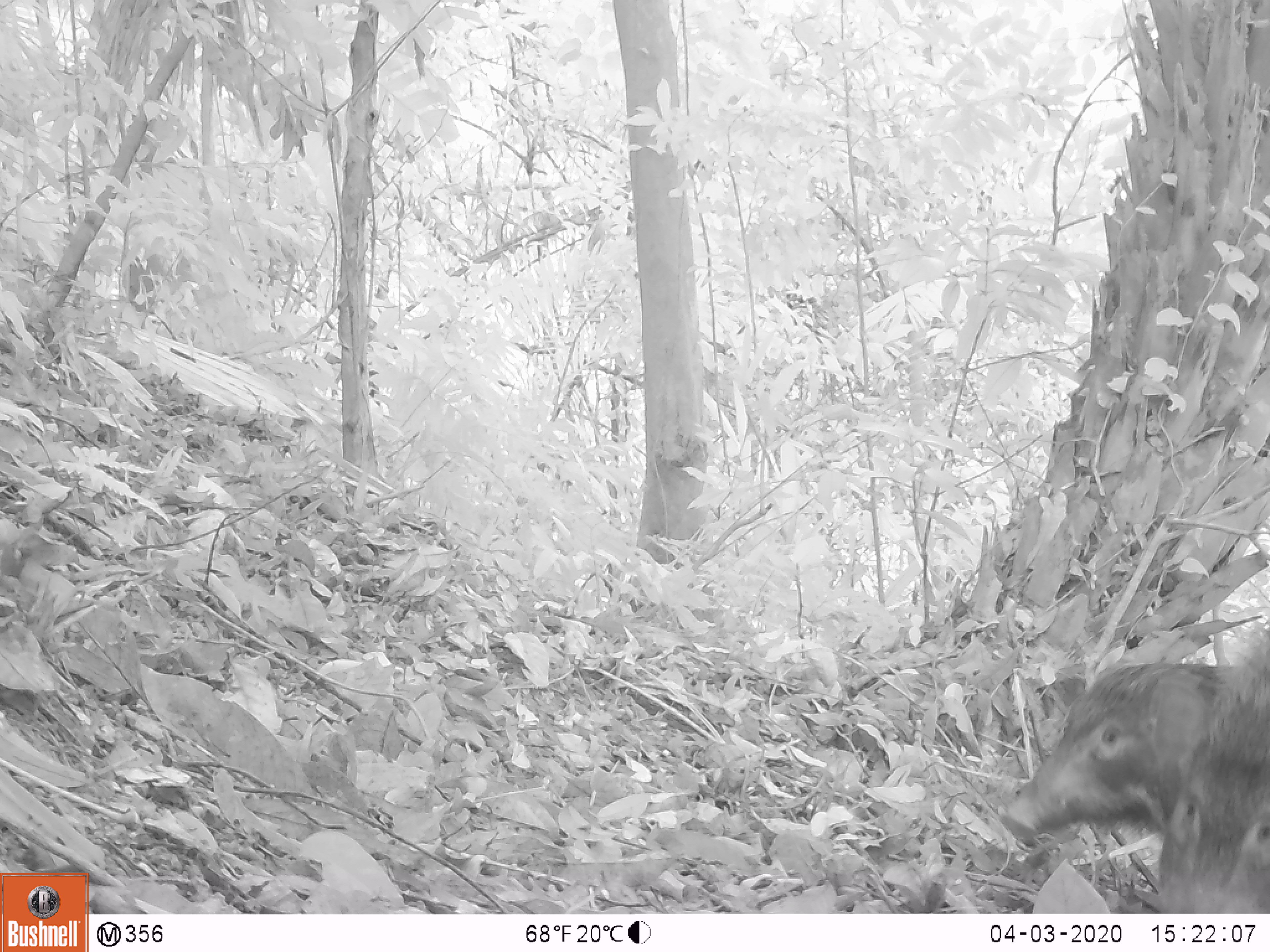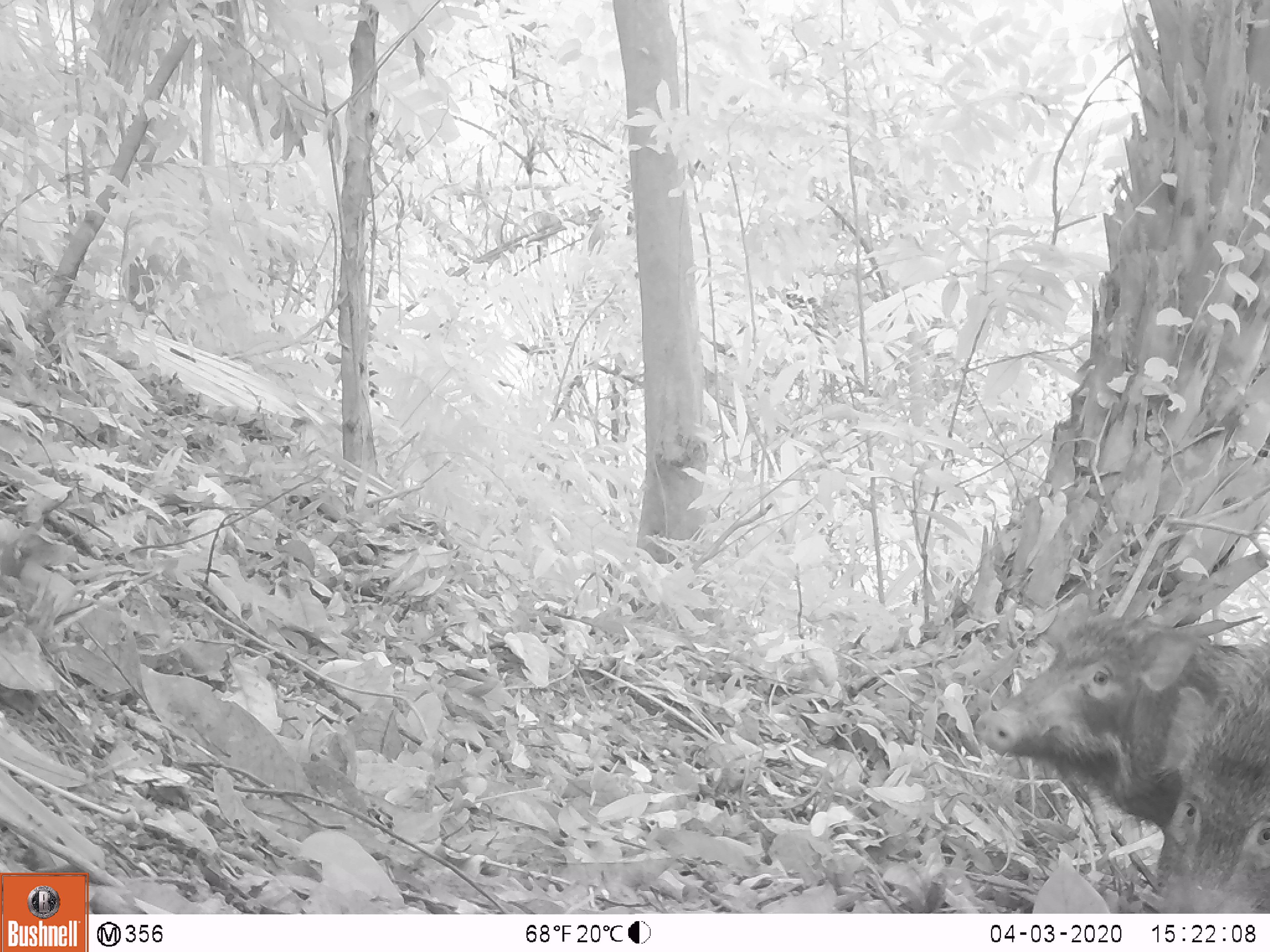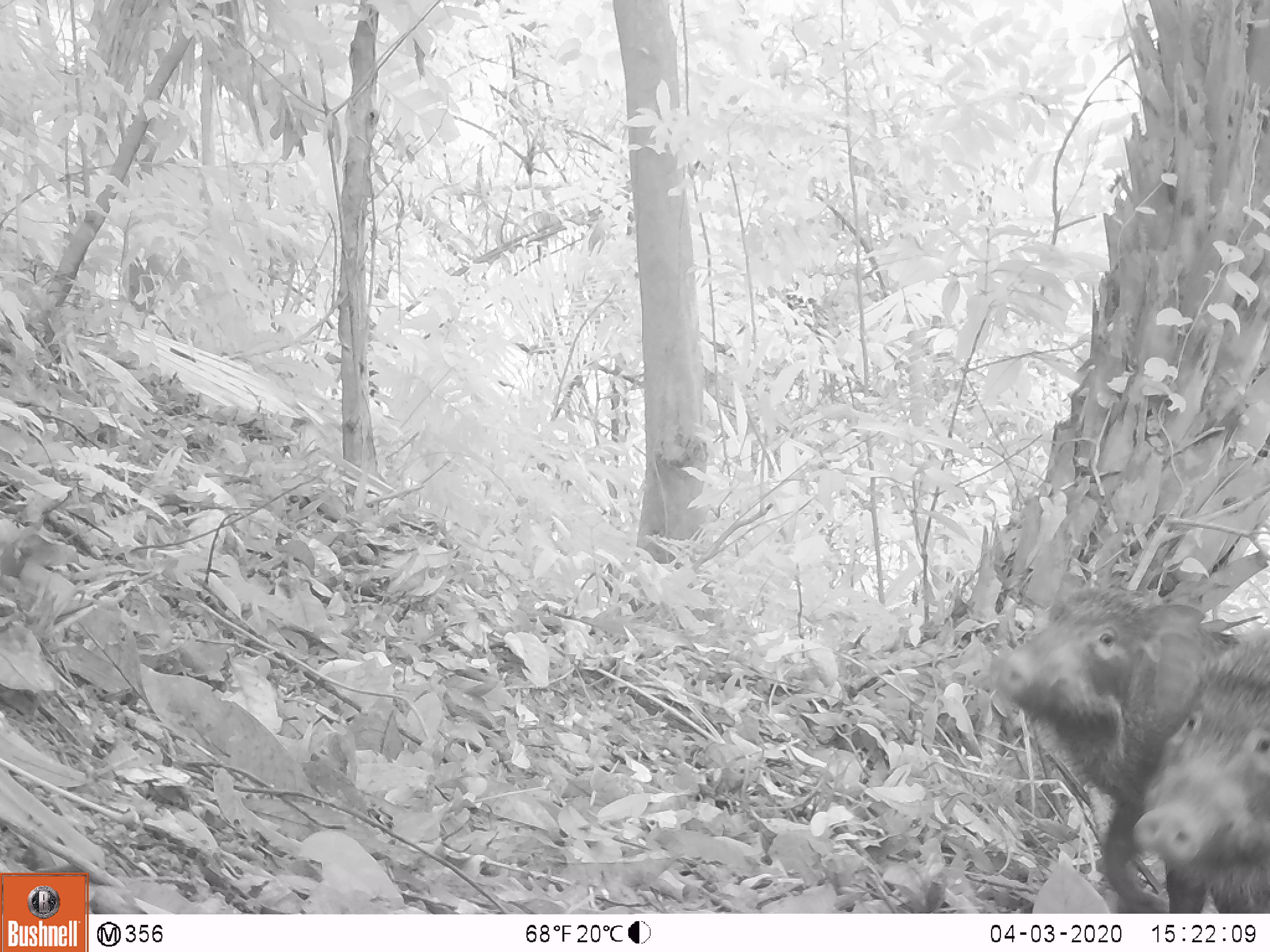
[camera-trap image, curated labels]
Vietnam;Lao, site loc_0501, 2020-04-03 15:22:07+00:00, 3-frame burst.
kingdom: Animalia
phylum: Chordata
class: Mammalia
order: Artiodactyla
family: Suidae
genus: Sus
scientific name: Sus scrofa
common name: eurasian wild pig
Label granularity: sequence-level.